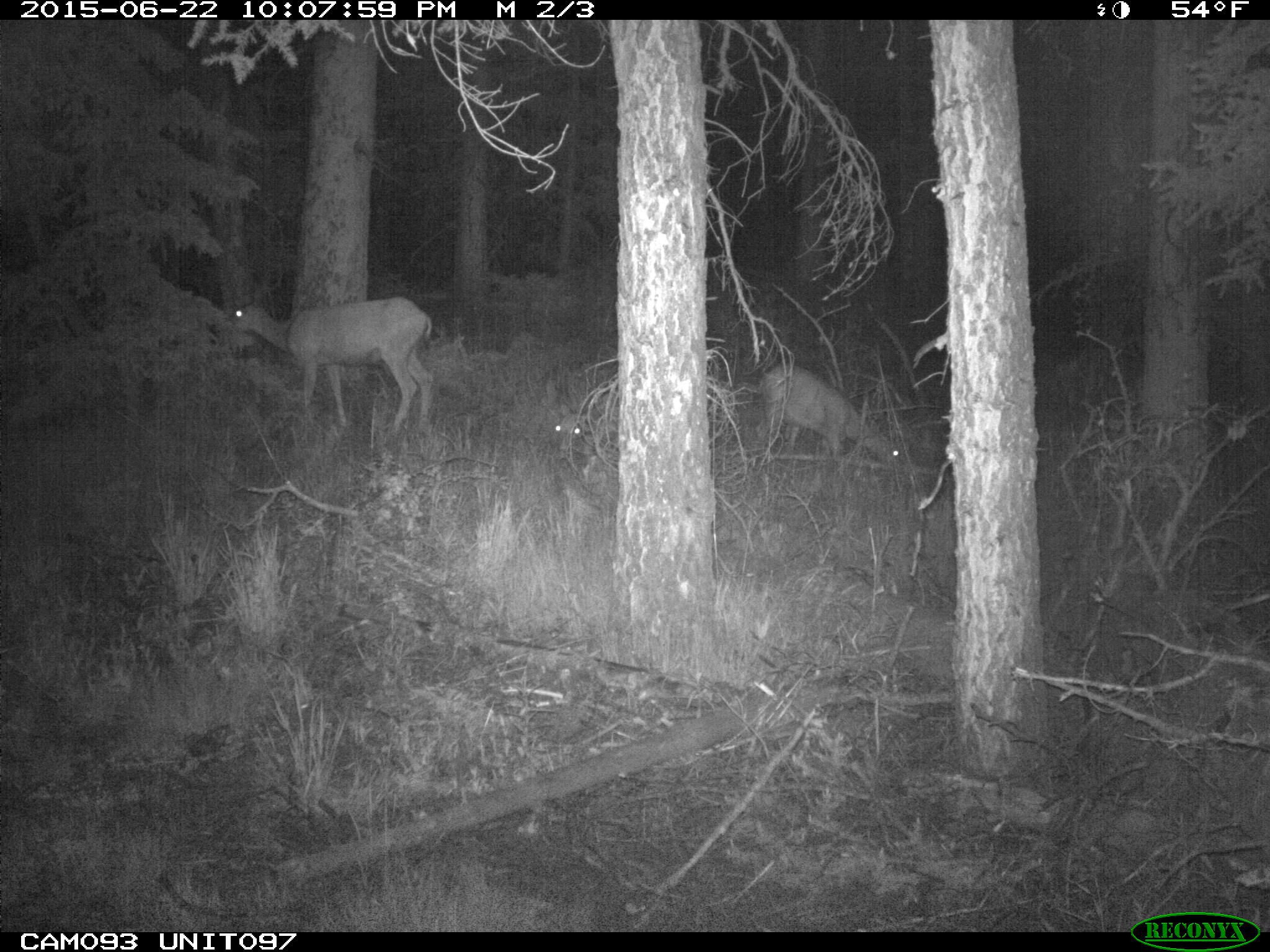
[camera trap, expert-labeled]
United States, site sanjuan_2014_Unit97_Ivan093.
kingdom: Animalia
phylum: Chordata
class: Mammalia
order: Artiodactyla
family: Cervidae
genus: Odocoileus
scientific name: Odocoileus hemionus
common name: mule deer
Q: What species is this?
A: Odocoileus hemionus (mule deer).